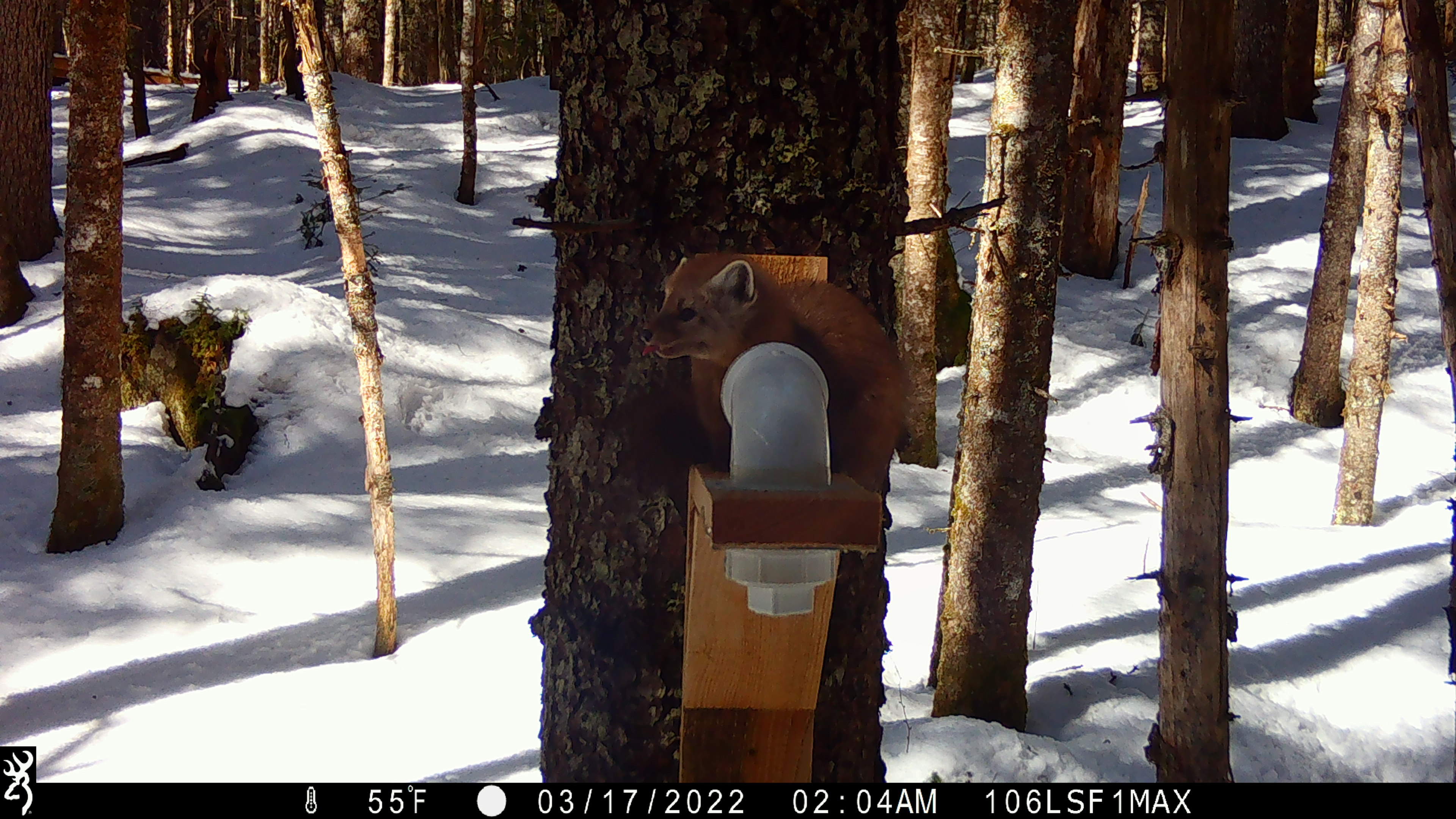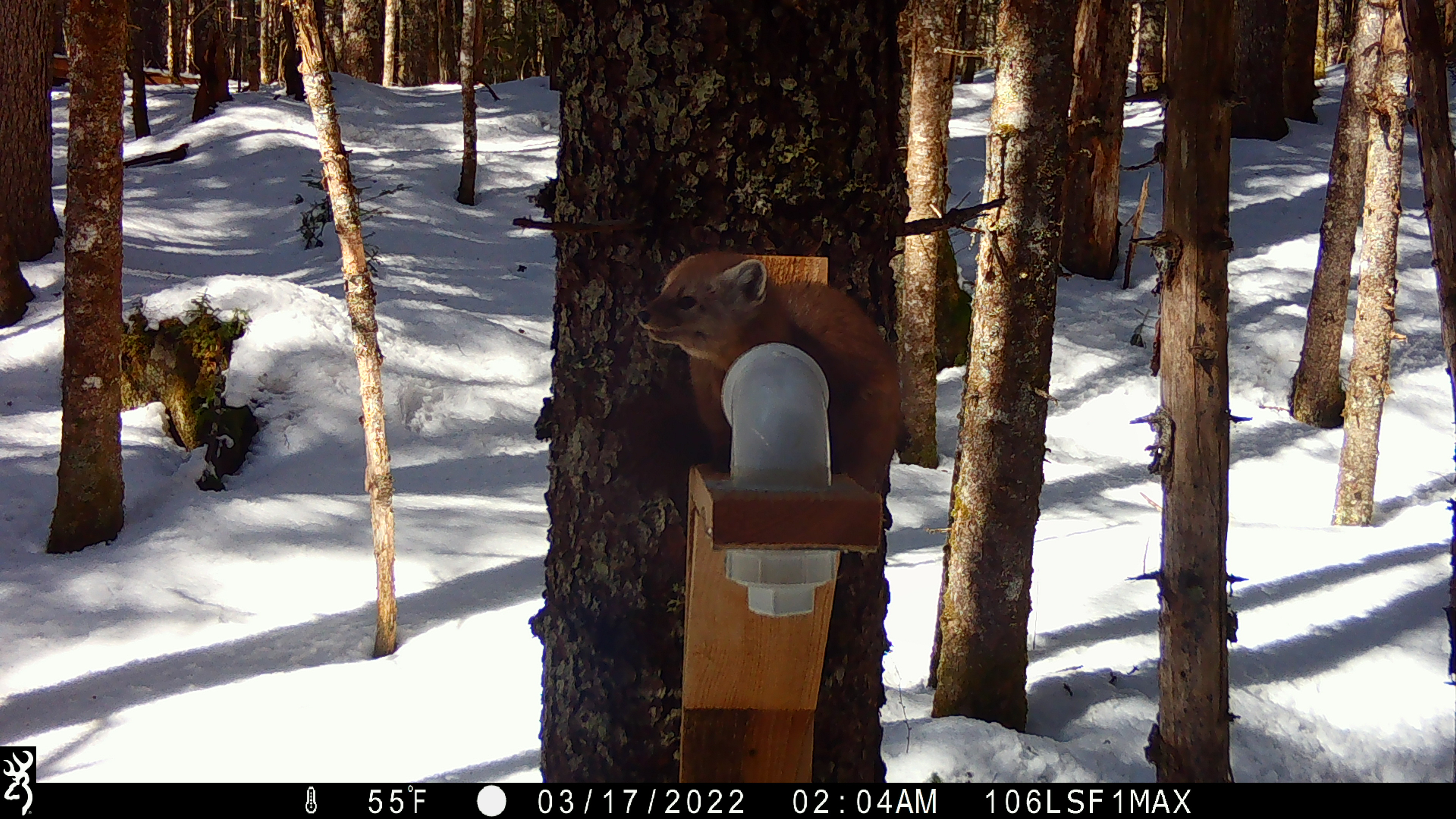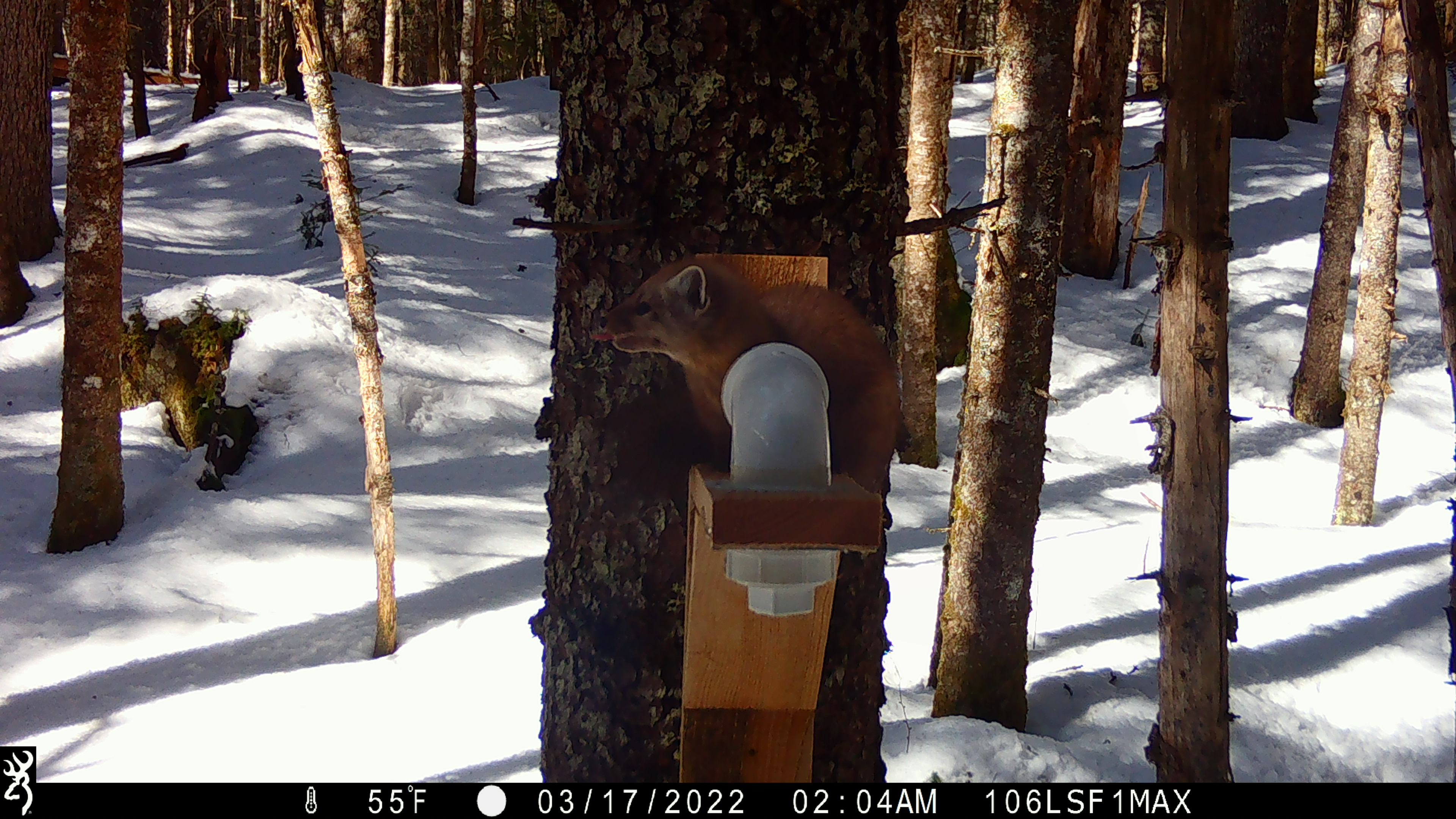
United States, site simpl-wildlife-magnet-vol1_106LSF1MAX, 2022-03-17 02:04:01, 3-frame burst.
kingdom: Animalia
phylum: Chordata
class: Mammalia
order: Carnivora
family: Mustelidae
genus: Martes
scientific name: Martes americana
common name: american marten